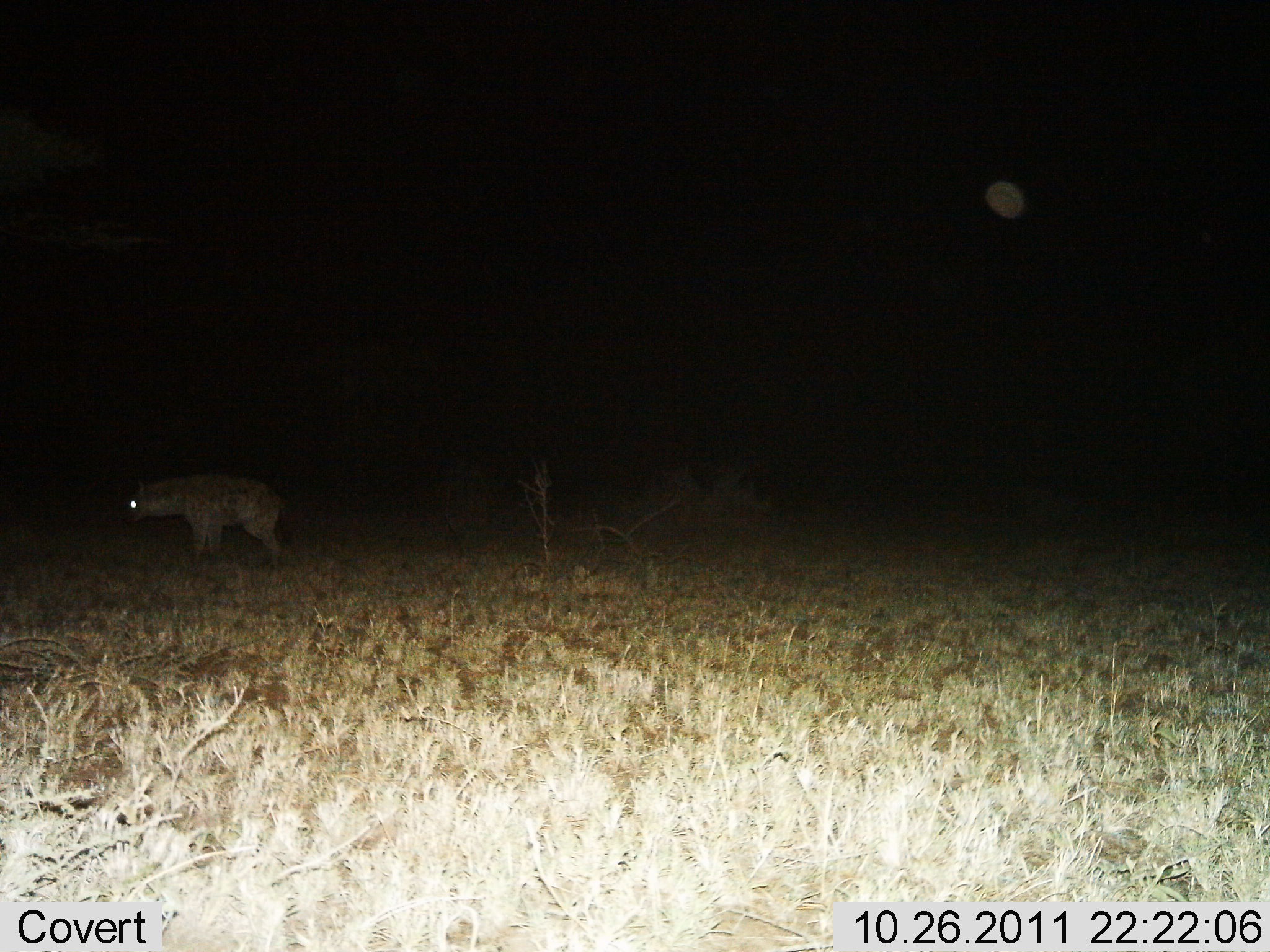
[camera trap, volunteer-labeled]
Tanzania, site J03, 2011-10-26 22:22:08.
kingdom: Animalia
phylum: Chordata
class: Mammalia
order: Carnivora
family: Hyaenidae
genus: Crocuta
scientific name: Crocuta crocuta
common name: spotted hyena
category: hyenaspotted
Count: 1.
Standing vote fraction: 100%.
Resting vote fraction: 0%.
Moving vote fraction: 0%.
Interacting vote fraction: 0%.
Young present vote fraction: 0%.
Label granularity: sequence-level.